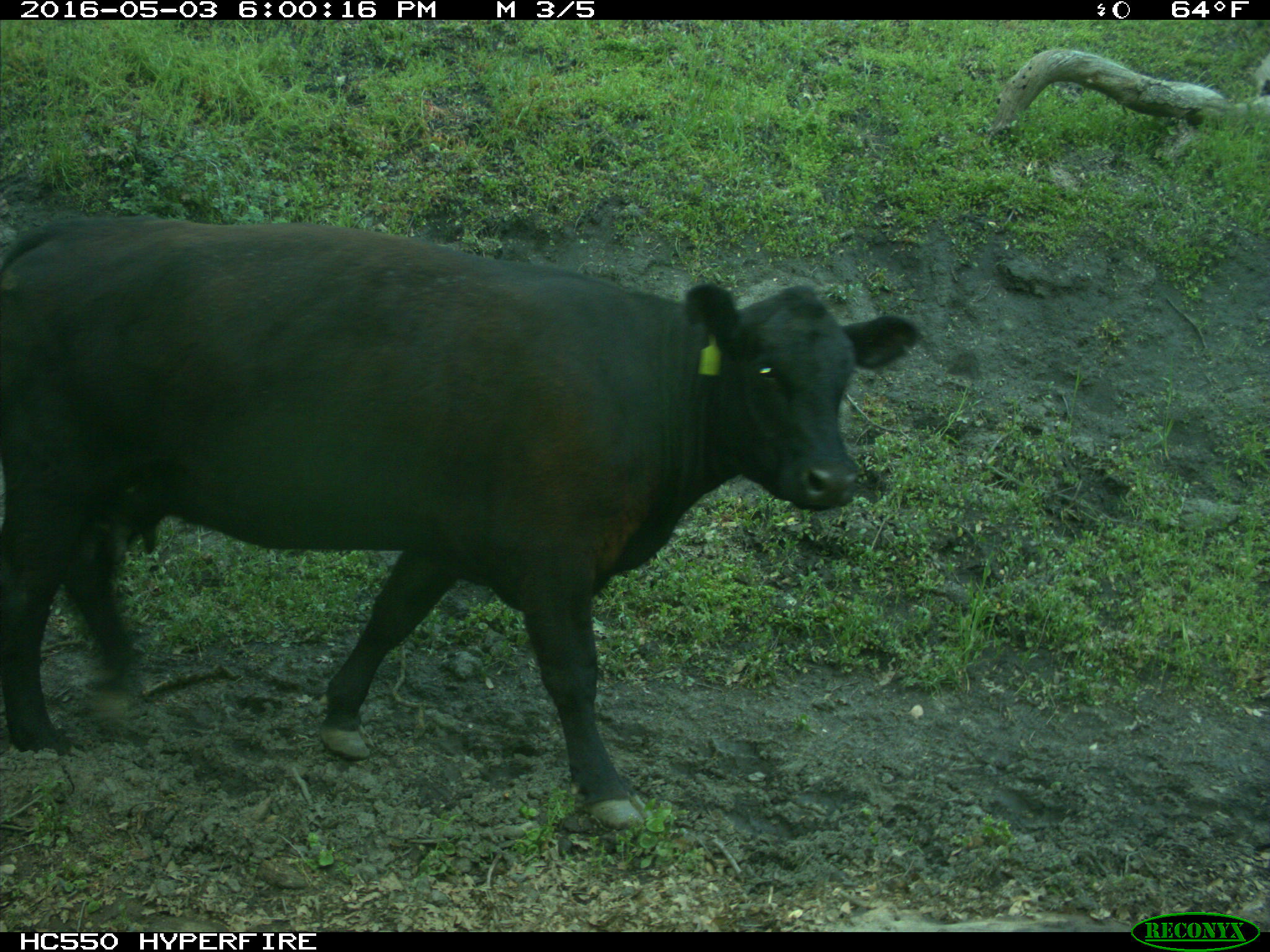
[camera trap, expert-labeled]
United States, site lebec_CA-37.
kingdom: Animalia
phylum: Chordata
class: Mammalia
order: Artiodactyla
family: Bovidae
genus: Bos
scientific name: Bos taurus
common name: domestic cow